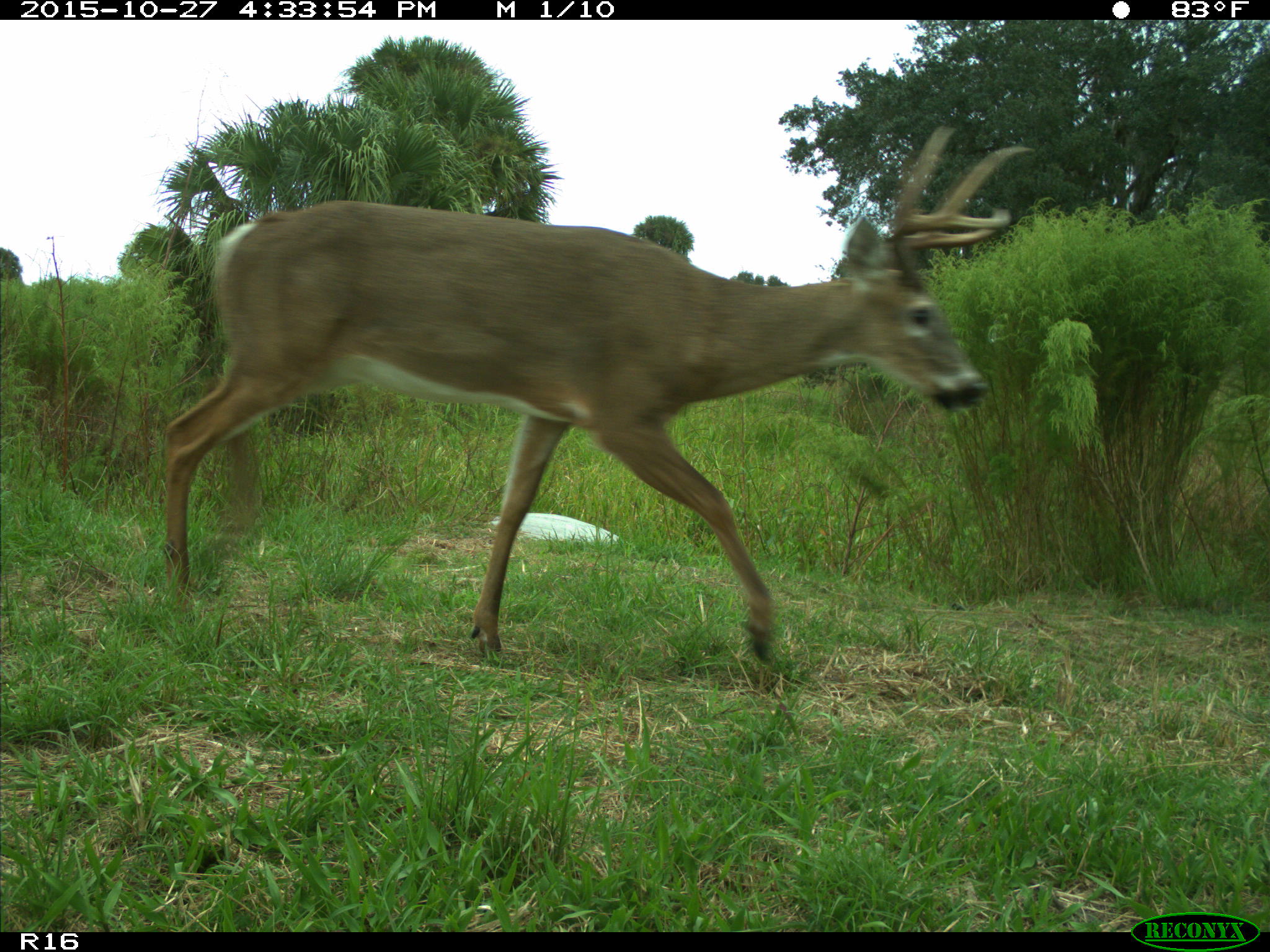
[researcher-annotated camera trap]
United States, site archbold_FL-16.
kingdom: Animalia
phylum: Chordata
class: Mammalia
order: Artiodactyla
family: Cervidae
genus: Odocoileus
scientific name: Odocoileus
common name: deer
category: unidentified deer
Unidentified deer (deer) (Odocoileus).